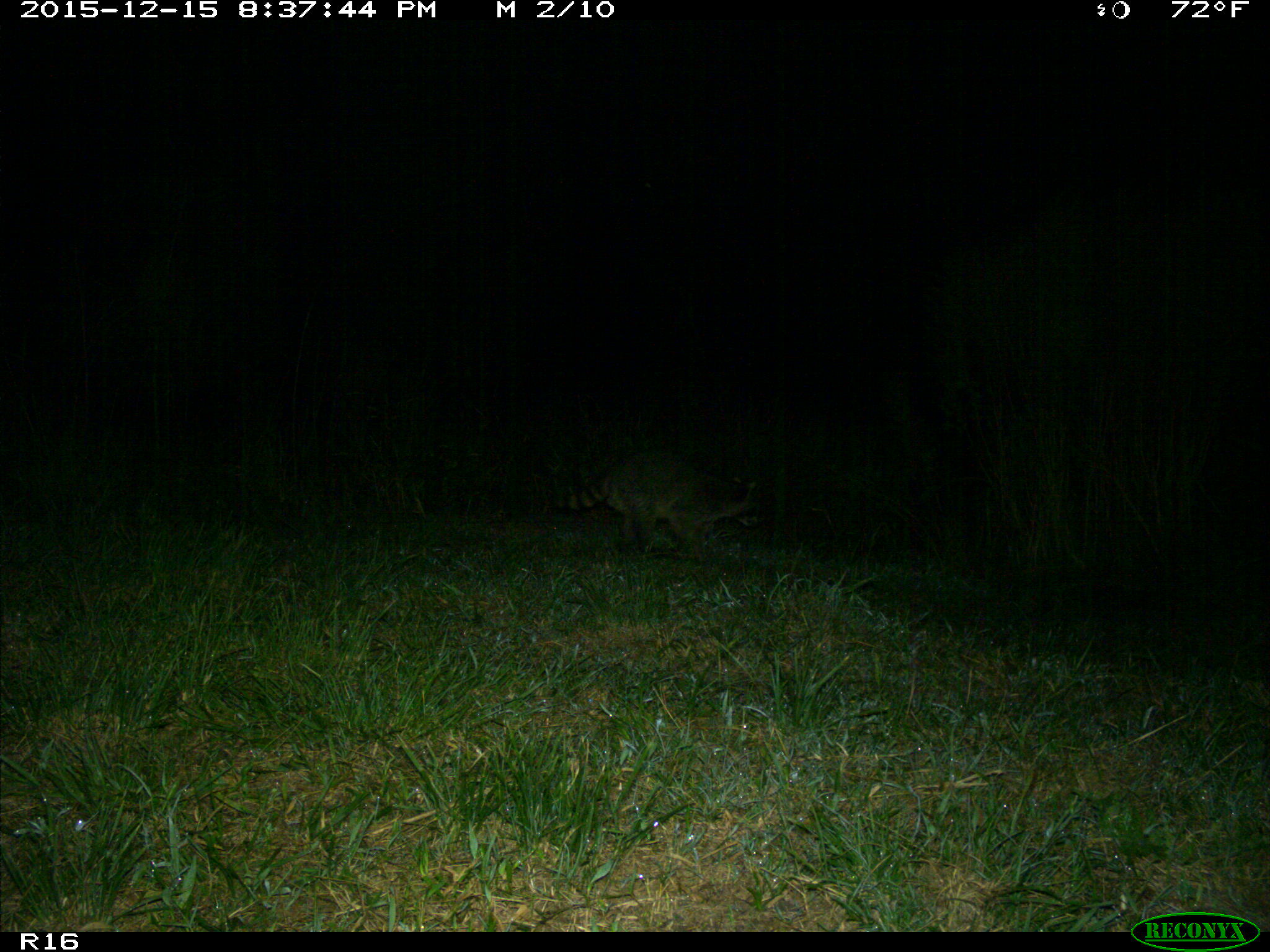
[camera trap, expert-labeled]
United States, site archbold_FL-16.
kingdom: Animalia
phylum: Chordata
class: Mammalia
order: Carnivora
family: Procyonidae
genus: Procyon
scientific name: Procyon lotor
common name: common raccoon